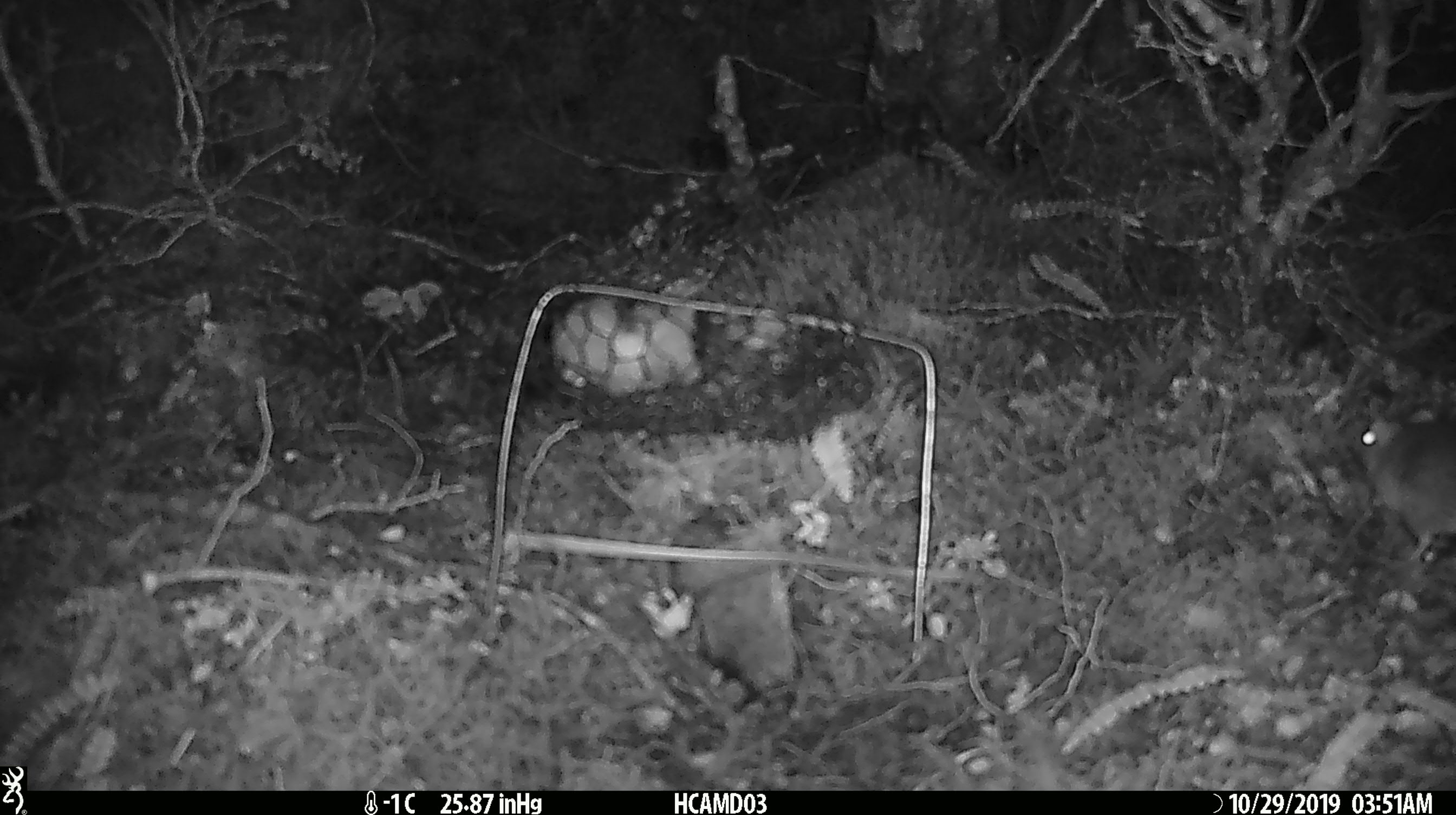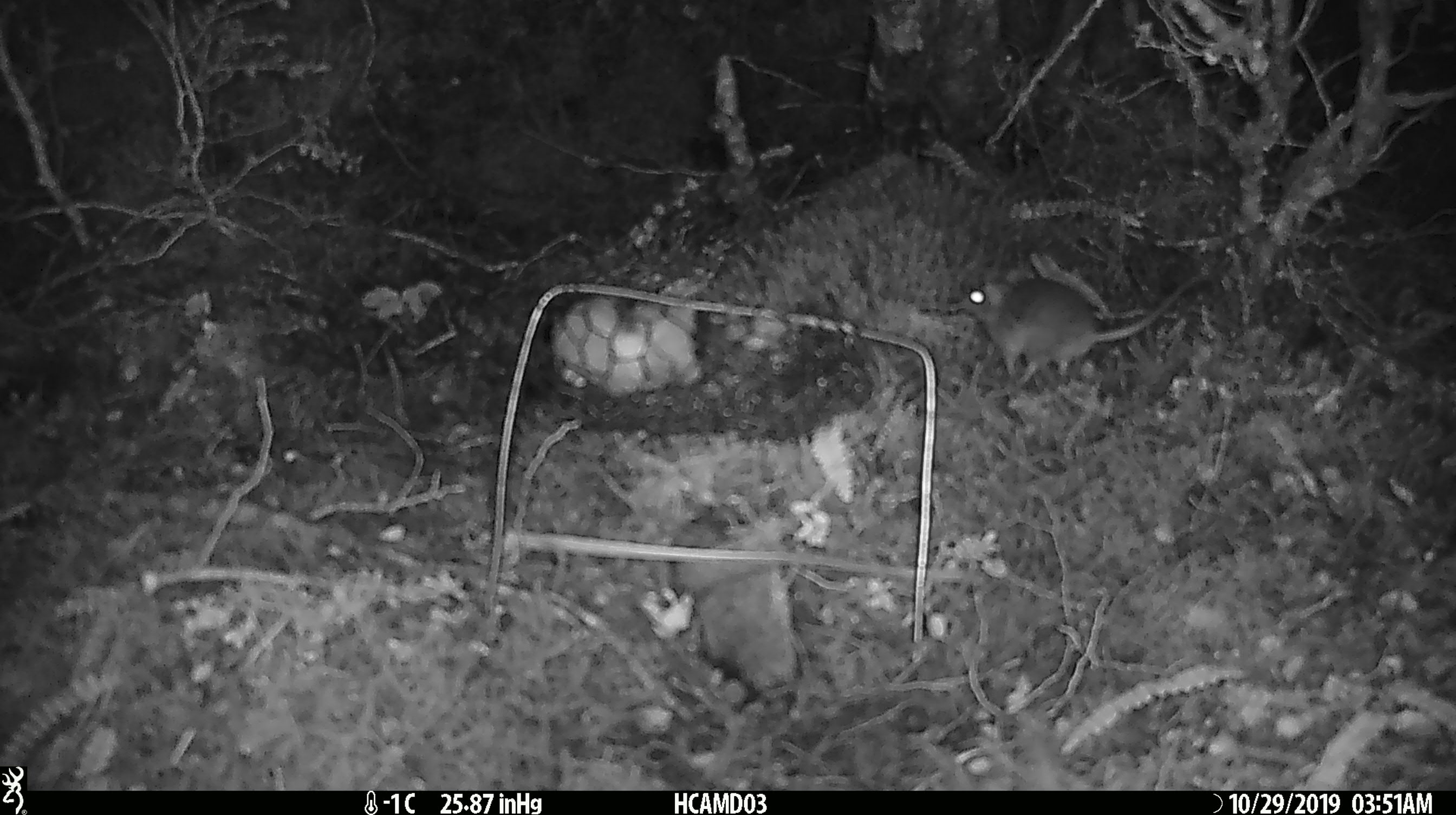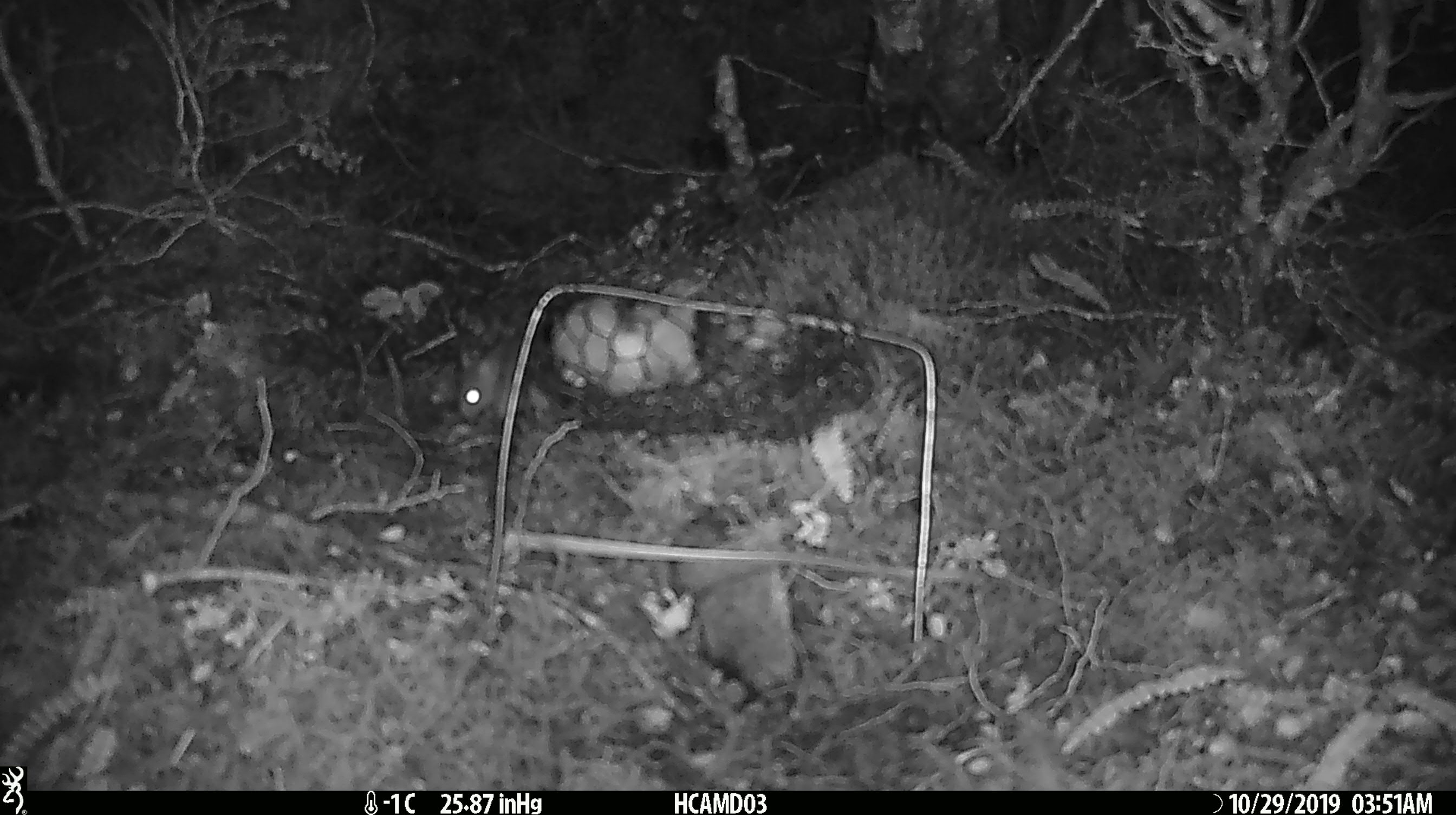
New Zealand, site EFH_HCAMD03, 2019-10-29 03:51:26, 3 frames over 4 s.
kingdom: Animalia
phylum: Chordata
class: Mammalia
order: Rodentia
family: Muridae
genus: Mus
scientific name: Mus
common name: mouse